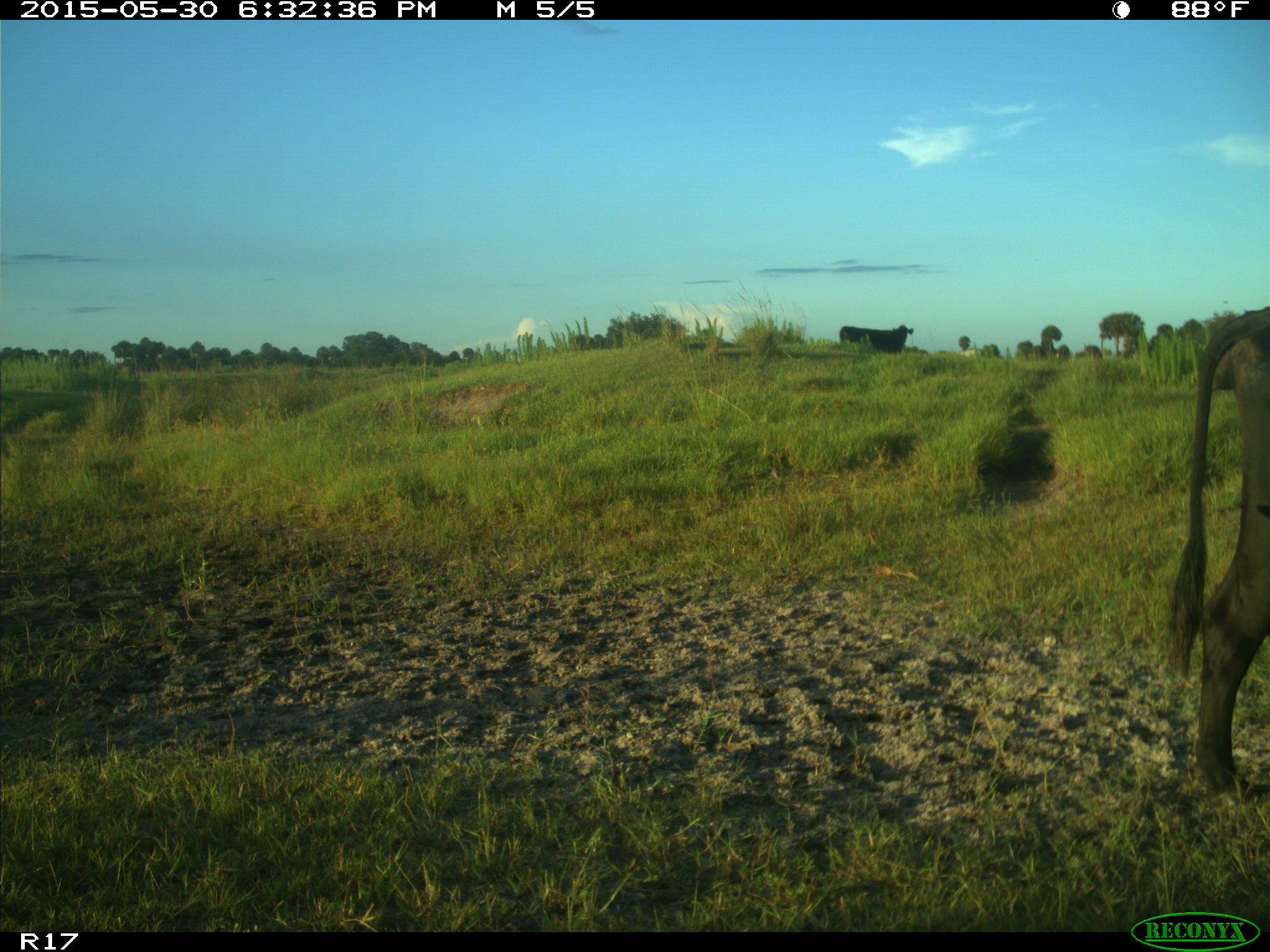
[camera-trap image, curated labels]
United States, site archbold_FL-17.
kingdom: Animalia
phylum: Chordata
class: Mammalia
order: Artiodactyla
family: Bovidae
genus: Bos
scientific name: Bos taurus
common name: domestic cow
Bos taurus (domestic cow).